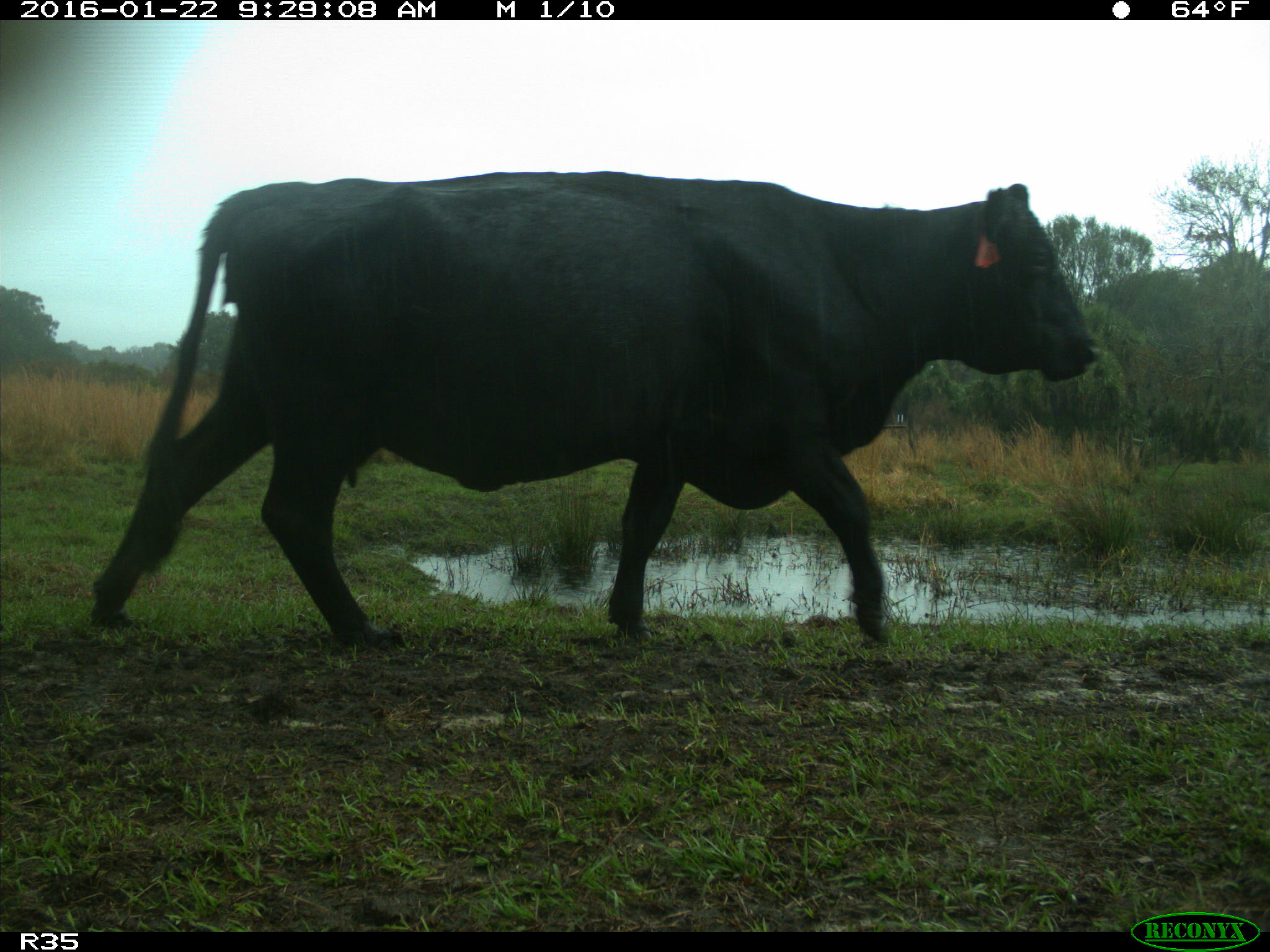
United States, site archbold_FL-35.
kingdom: Animalia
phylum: Chordata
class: Mammalia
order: Artiodactyla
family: Bovidae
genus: Bos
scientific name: Bos taurus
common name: domestic cow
Bos taurus (domestic cow).